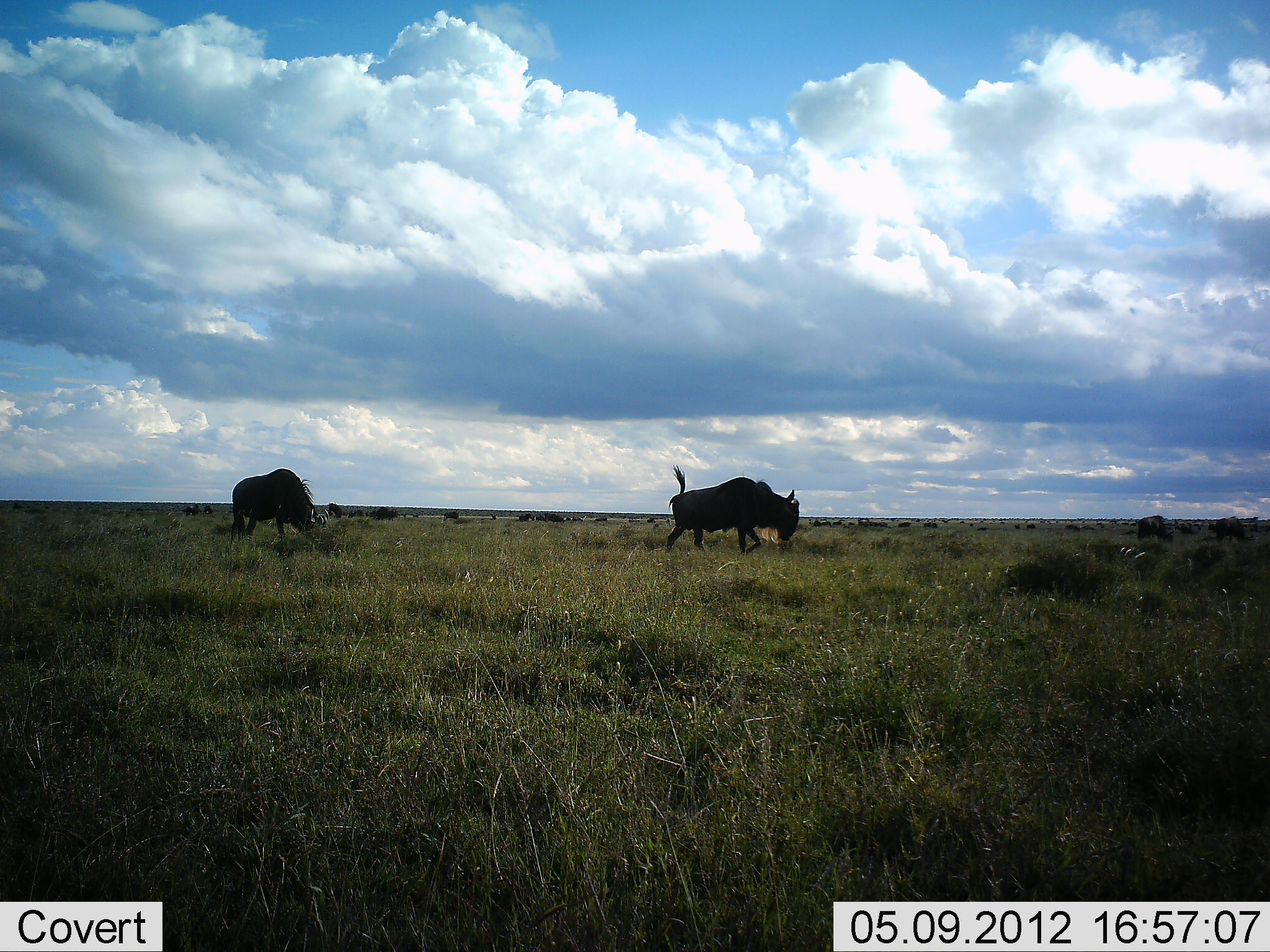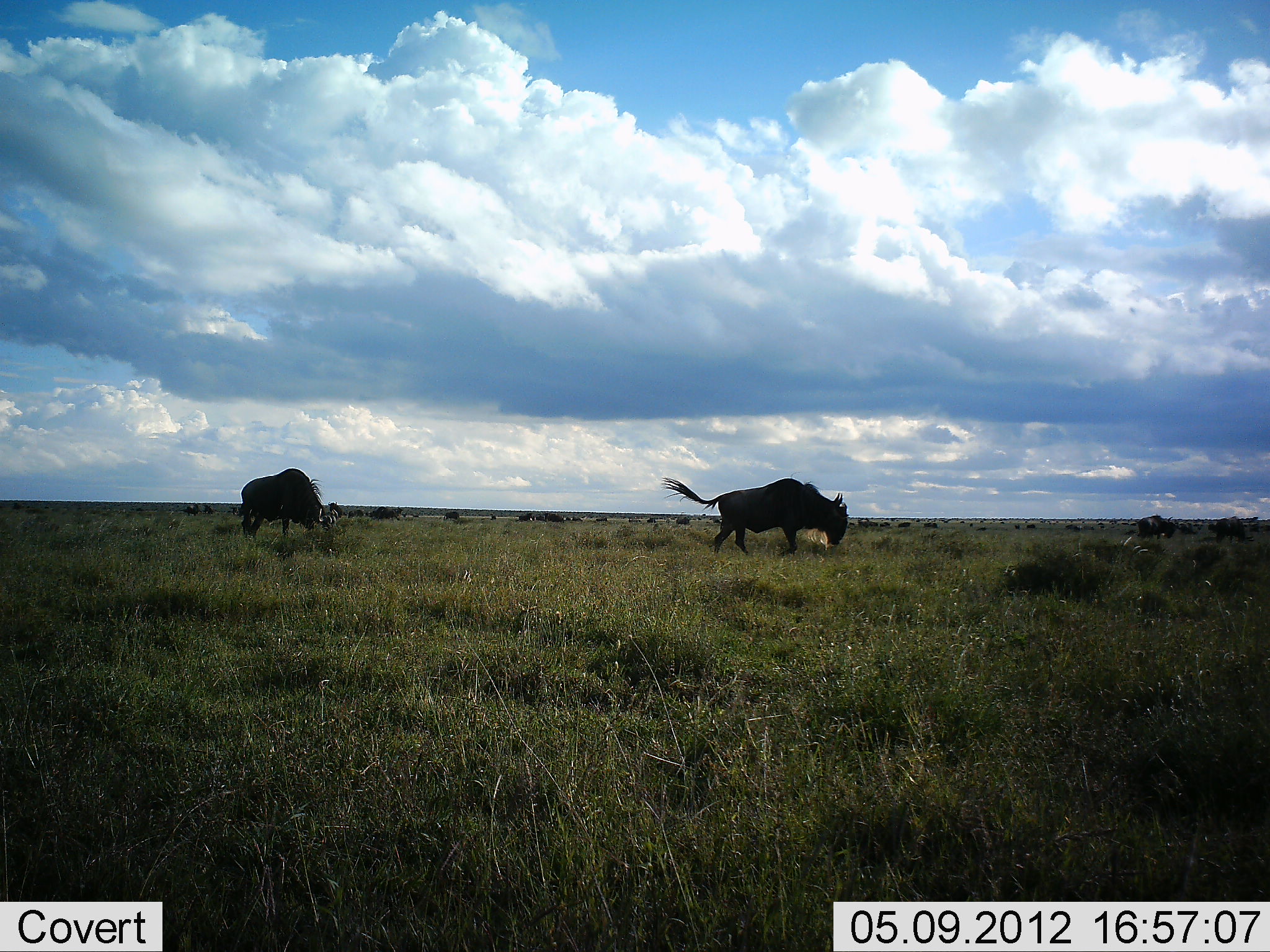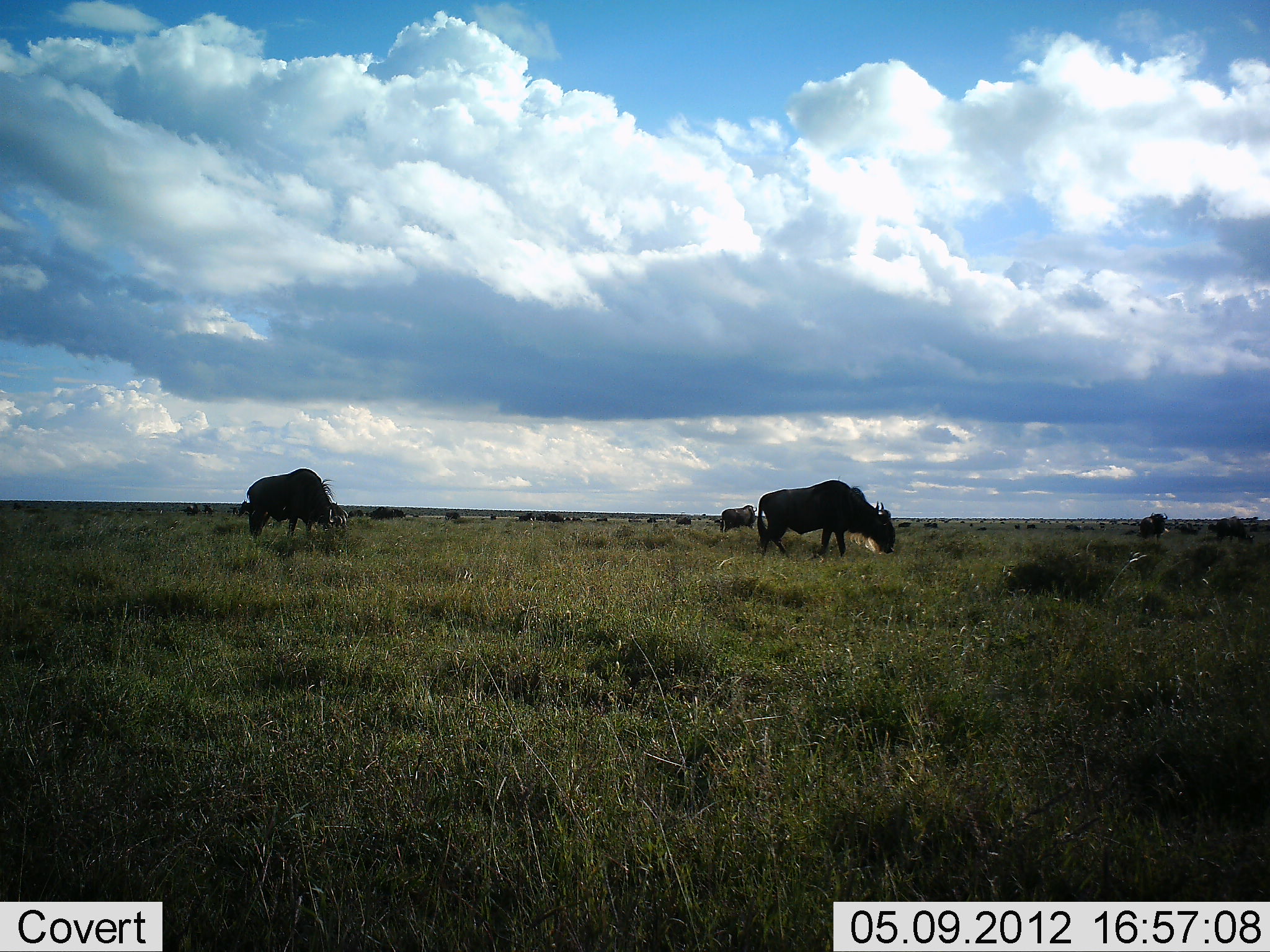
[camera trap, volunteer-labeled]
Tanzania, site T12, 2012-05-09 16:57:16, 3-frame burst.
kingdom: Animalia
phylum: Chordata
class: Mammalia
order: Artiodactyla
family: Bovidae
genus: Connochaetes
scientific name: Connochaetes taurinus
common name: blue wildebeest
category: wildebeest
Wildebeest (blue wildebeest) (Connochaetes taurinus), count 3. Behavior (volunteer vote fractions): standing 27%, resting 0%, moving 82%, interacting 0%. Young present (vote fraction): 0%. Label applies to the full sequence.